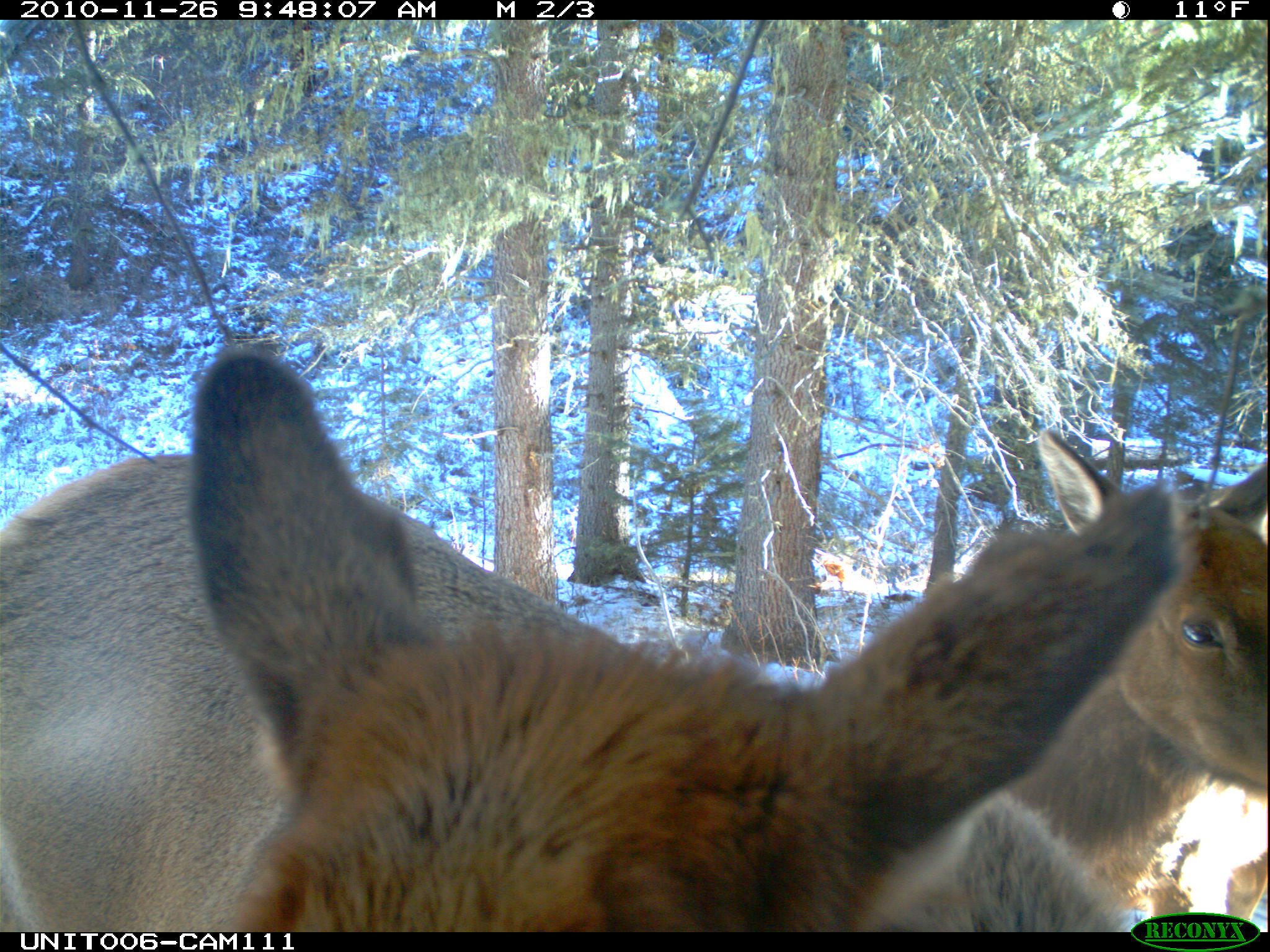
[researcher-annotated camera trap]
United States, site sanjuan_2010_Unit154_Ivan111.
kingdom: Animalia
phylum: Chordata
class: Mammalia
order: Artiodactyla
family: Cervidae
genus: Cervus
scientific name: Cervus elaphus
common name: red deer